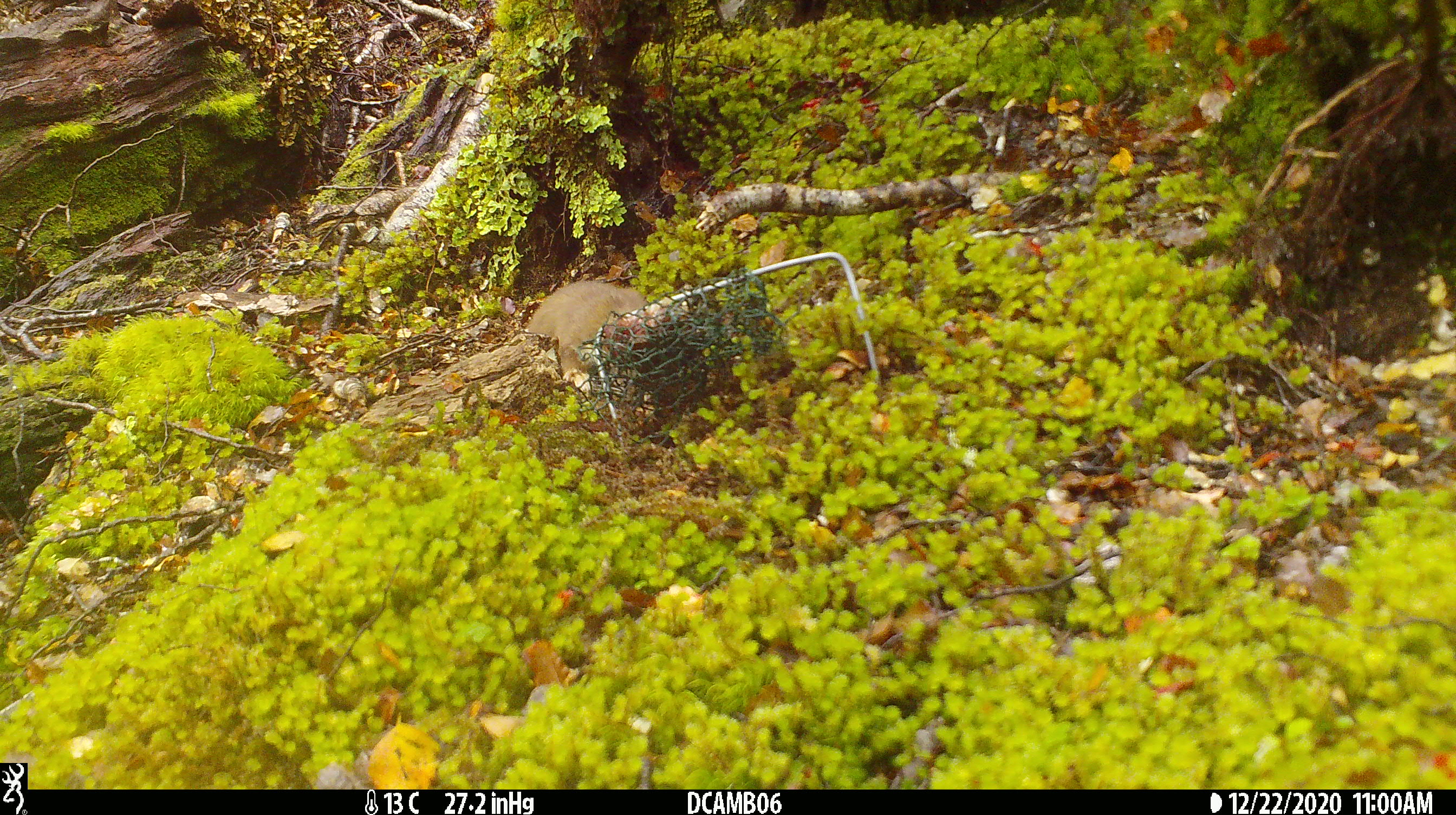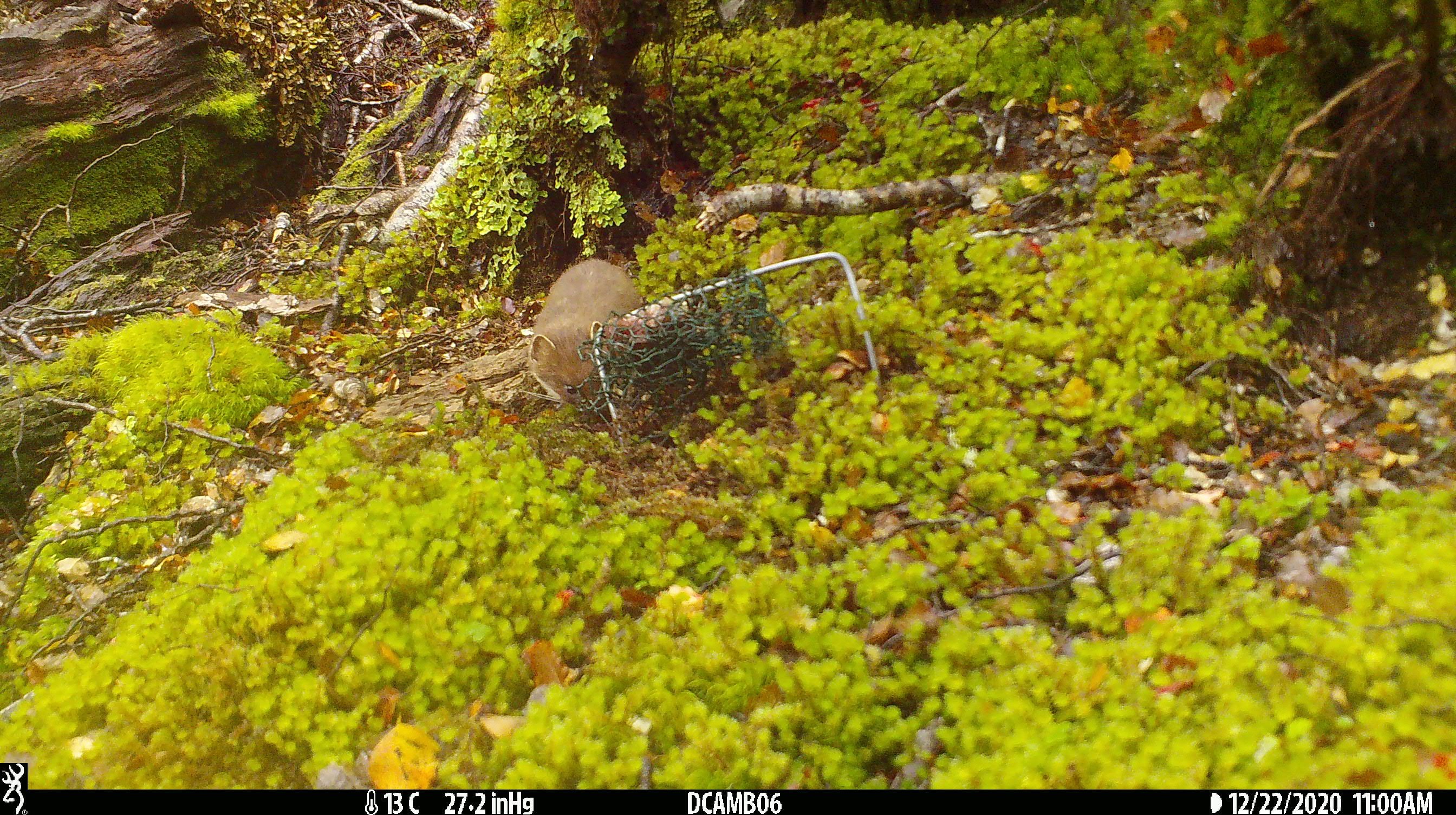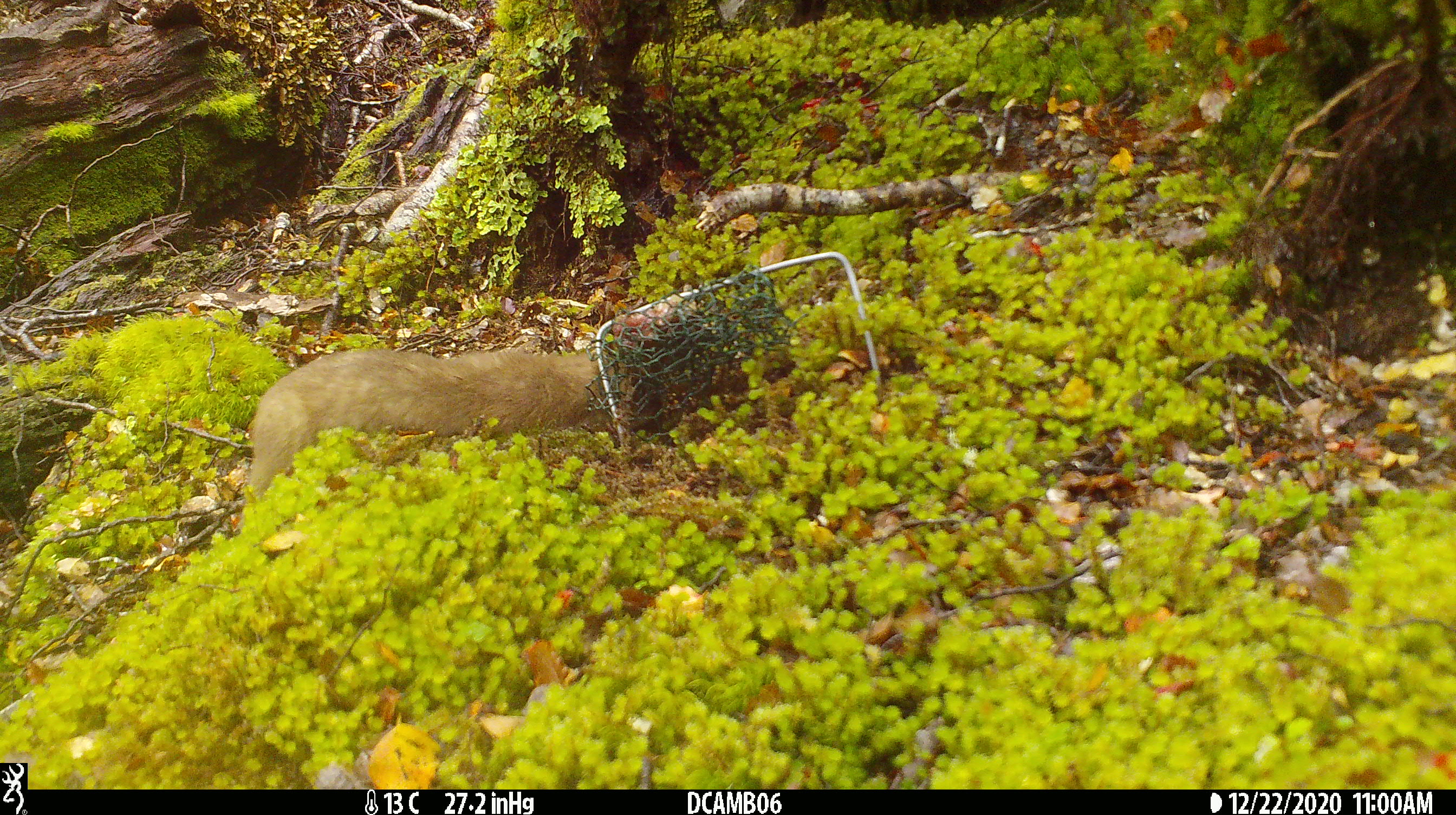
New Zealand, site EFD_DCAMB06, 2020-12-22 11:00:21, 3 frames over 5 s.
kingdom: Animalia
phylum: Chordata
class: Mammalia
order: Carnivora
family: Mustelidae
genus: Mustela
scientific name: Mustela erminea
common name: stoat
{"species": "stoat (Mustela erminea)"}